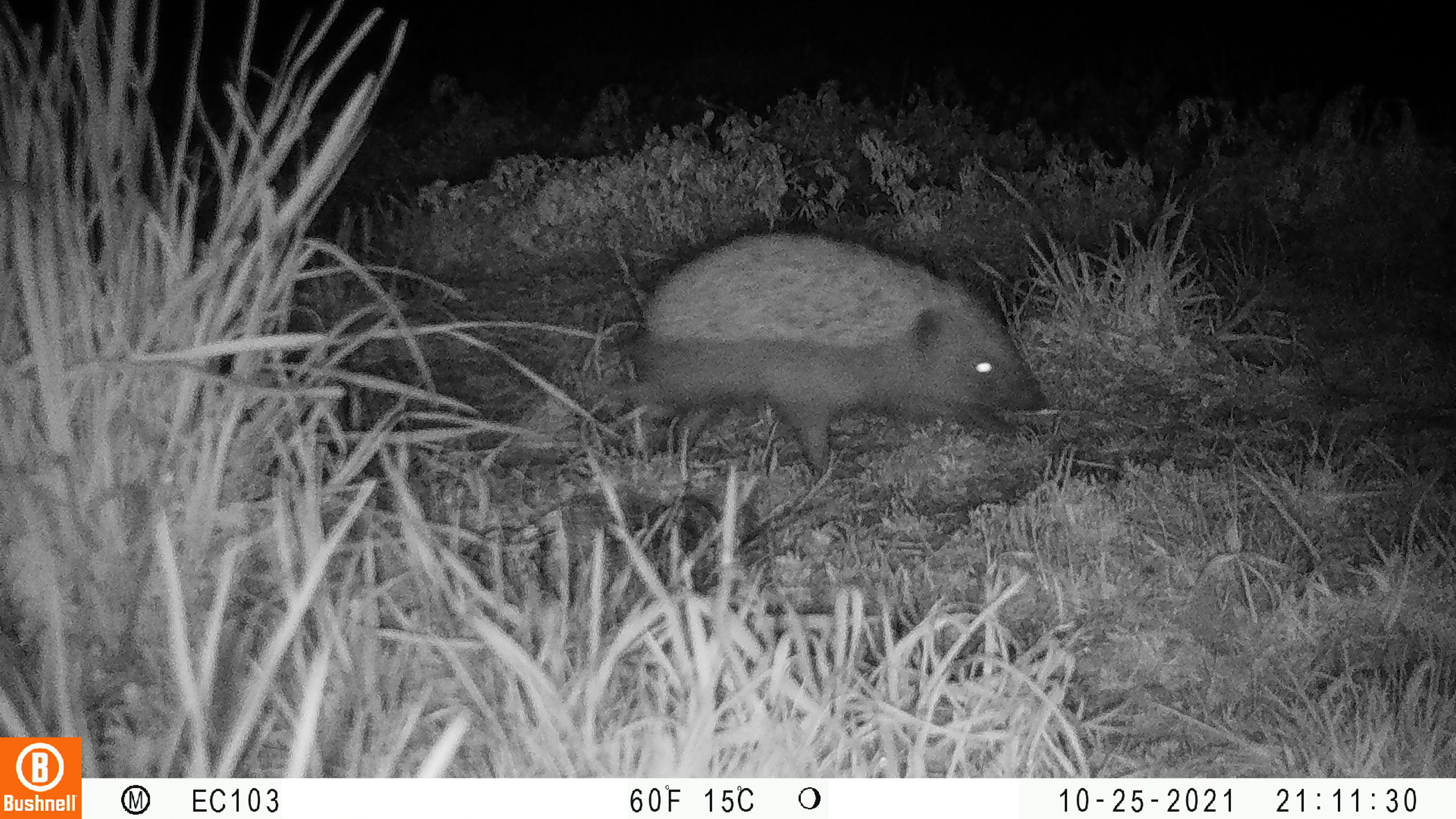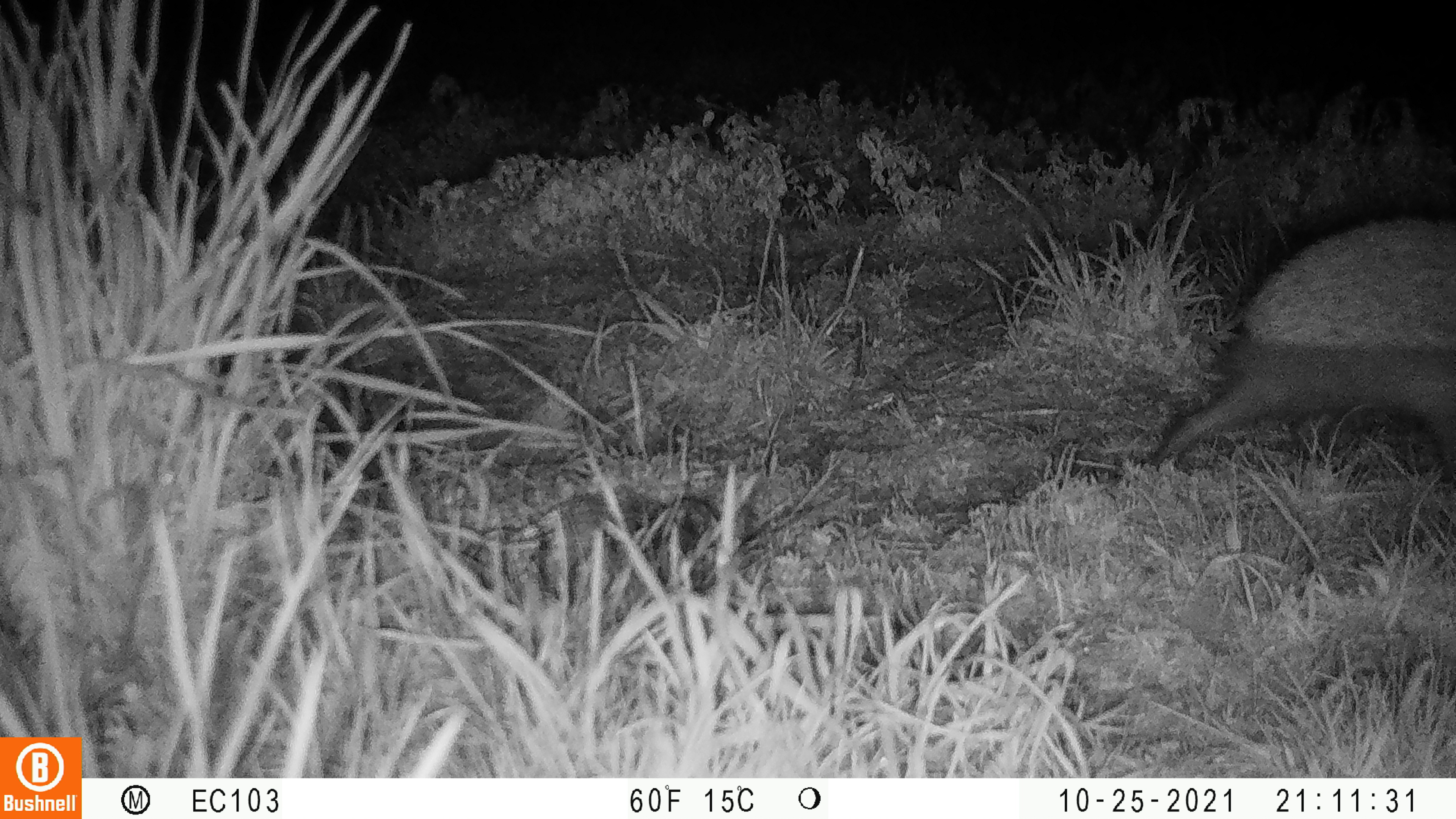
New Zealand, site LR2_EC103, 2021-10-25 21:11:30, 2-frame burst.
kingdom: Animalia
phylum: Chordata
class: Mammalia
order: Eulipotyphla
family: Erinaceidae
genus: Erinaceus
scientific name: Erinaceus europaeus europaeus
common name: european hedgehog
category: hedgehog